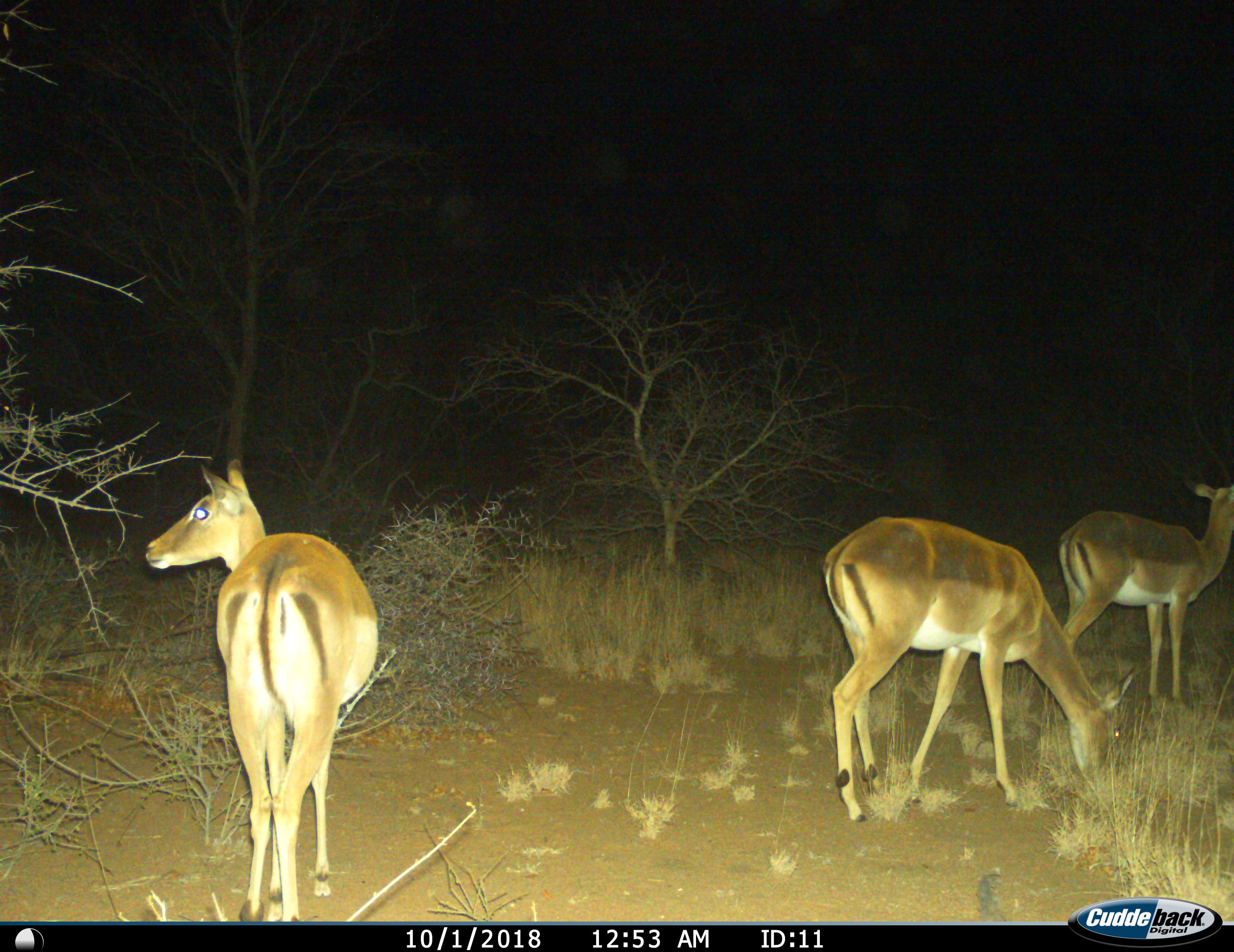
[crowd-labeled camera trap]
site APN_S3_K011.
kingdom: Animalia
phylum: Chordata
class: Mammalia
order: Artiodactyla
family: Bovidae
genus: Aepyceros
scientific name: Aepyceros melampus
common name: impala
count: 3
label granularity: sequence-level